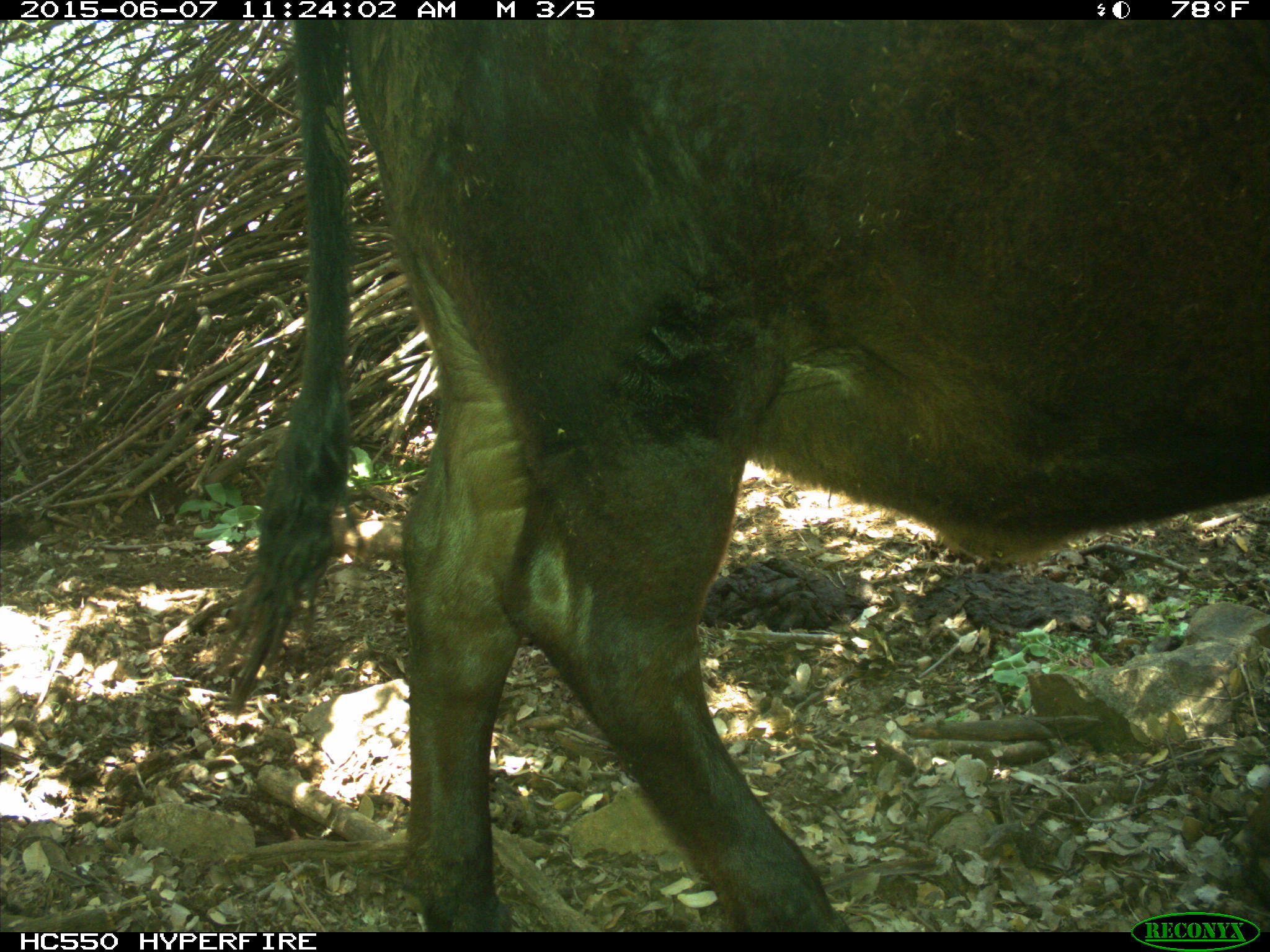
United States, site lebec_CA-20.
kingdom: Animalia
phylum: Chordata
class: Mammalia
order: Artiodactyla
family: Bovidae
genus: Bos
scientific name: Bos taurus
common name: domestic cow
Bos taurus (domestic cow).